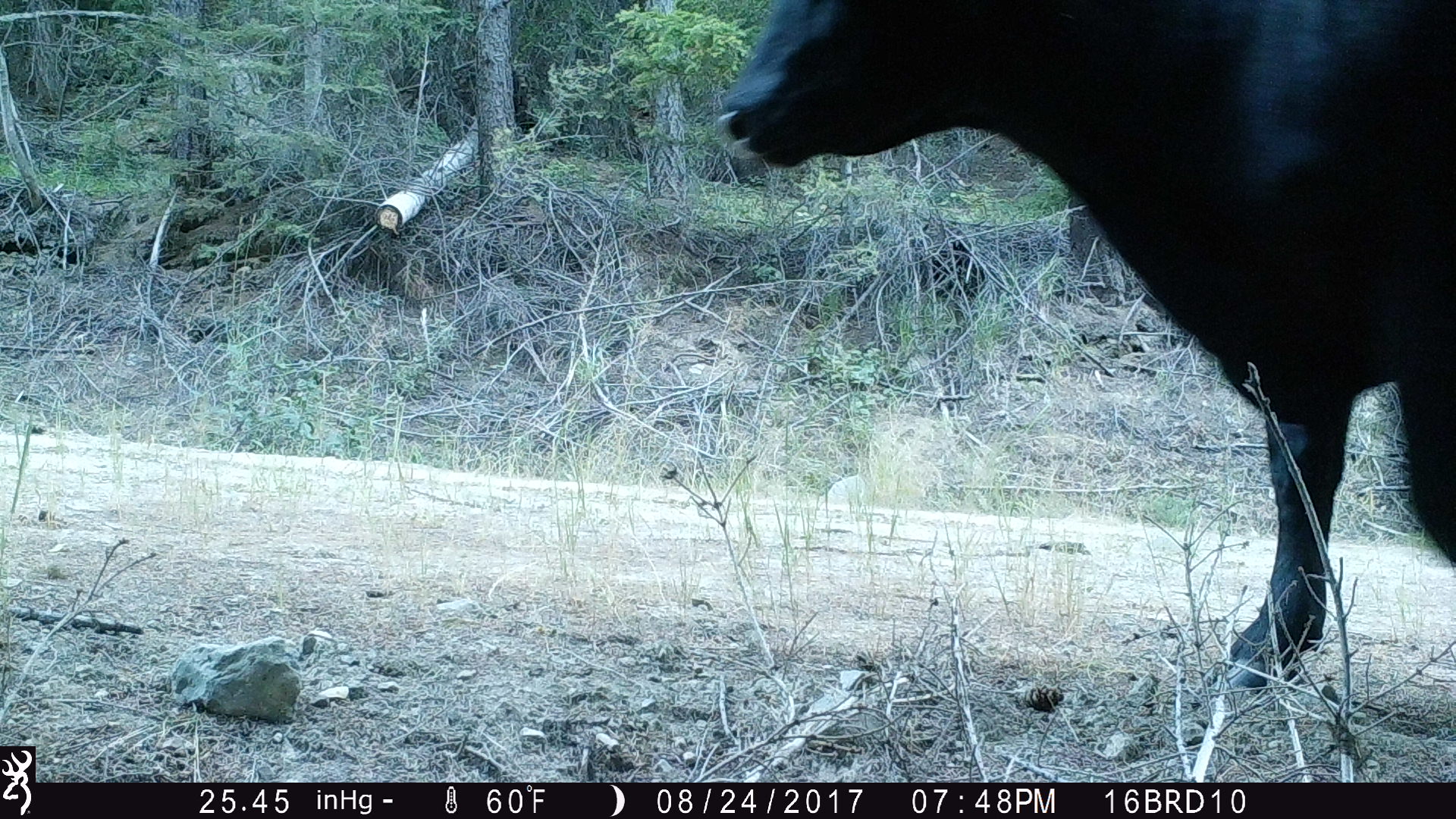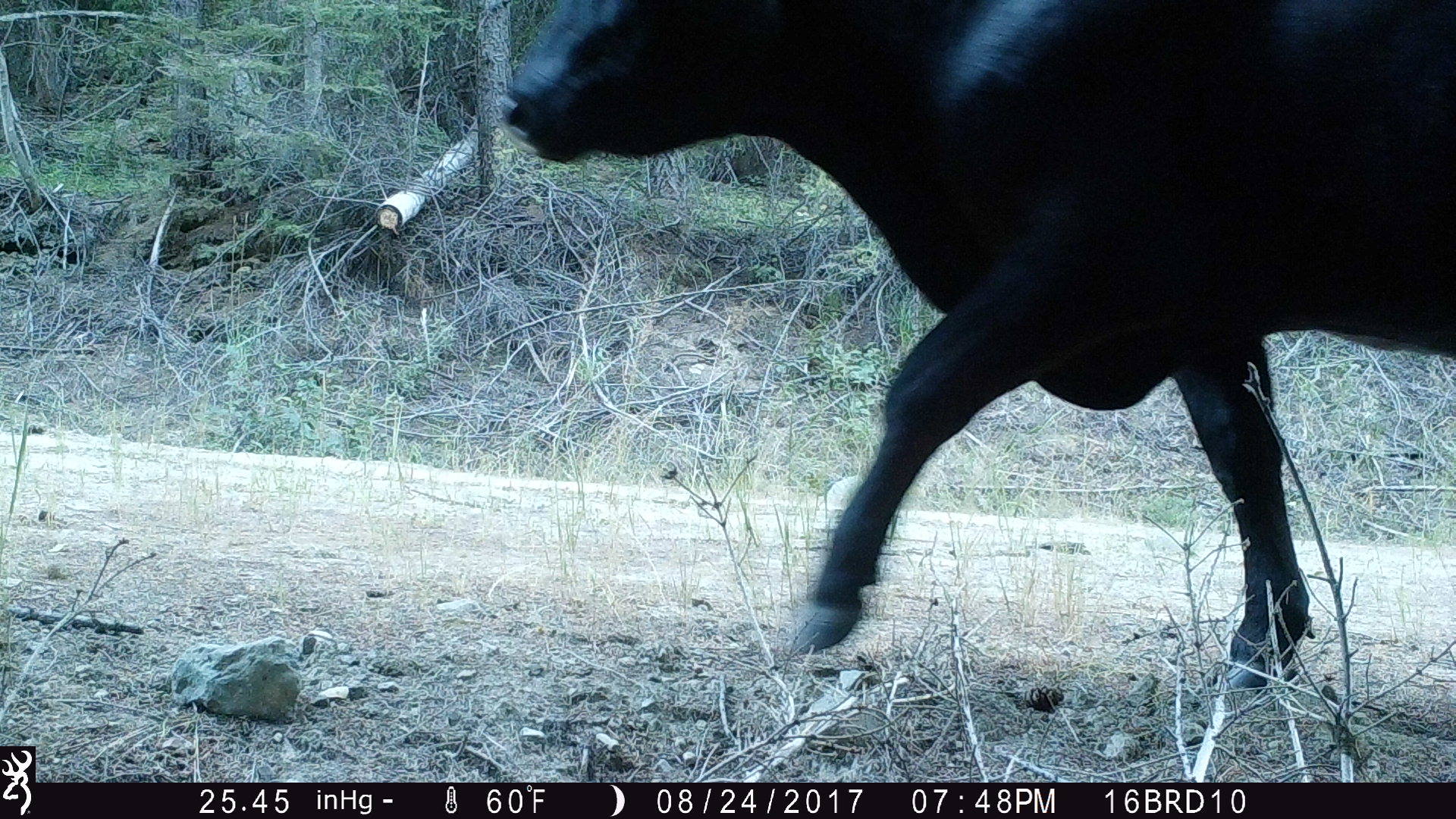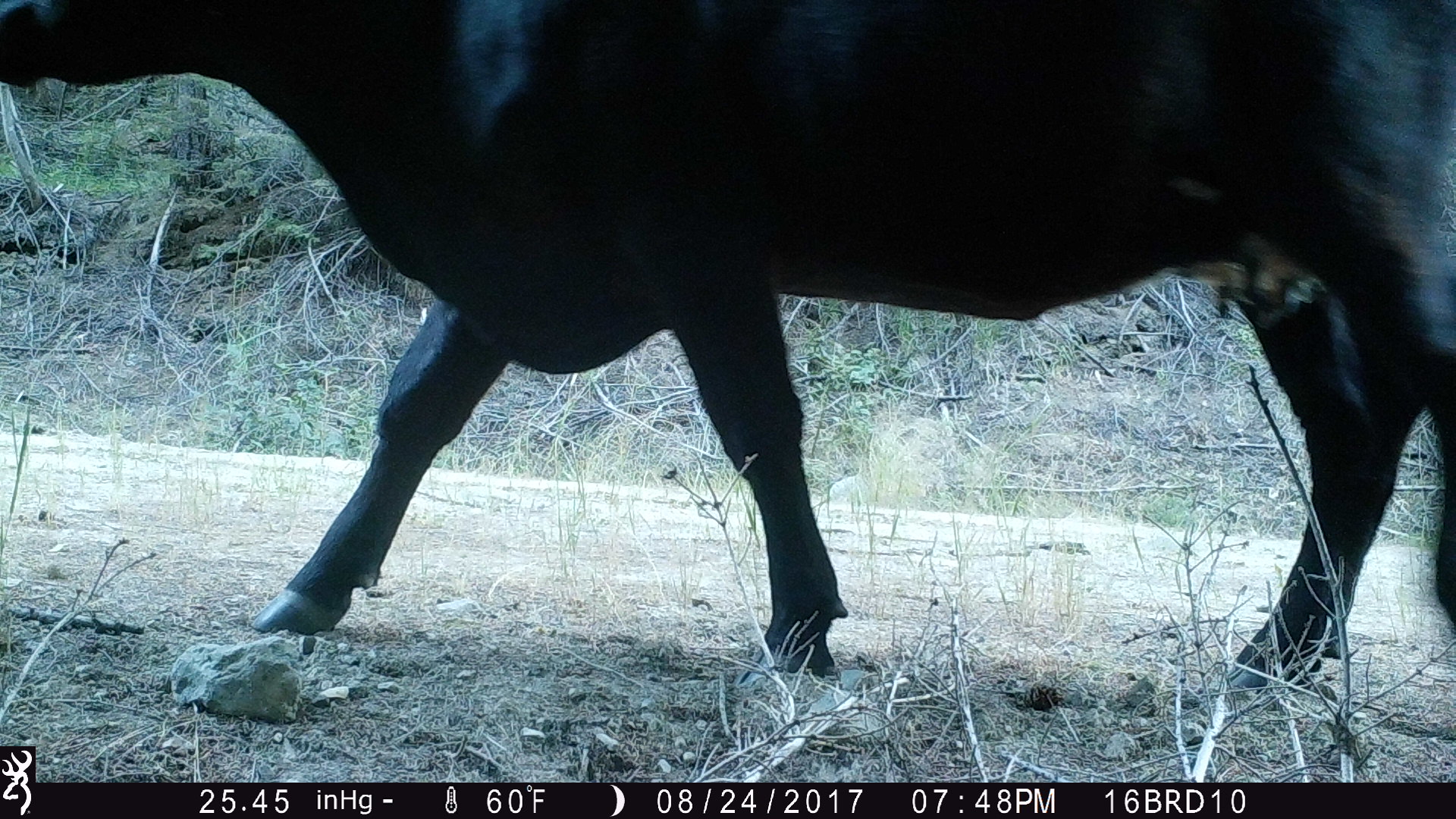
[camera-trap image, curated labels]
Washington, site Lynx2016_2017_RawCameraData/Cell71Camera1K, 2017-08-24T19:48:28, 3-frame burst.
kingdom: Animalia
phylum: Chordata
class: Mammalia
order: Artiodactyla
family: Bovidae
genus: Bos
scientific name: Bos taurus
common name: domestic cattle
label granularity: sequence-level